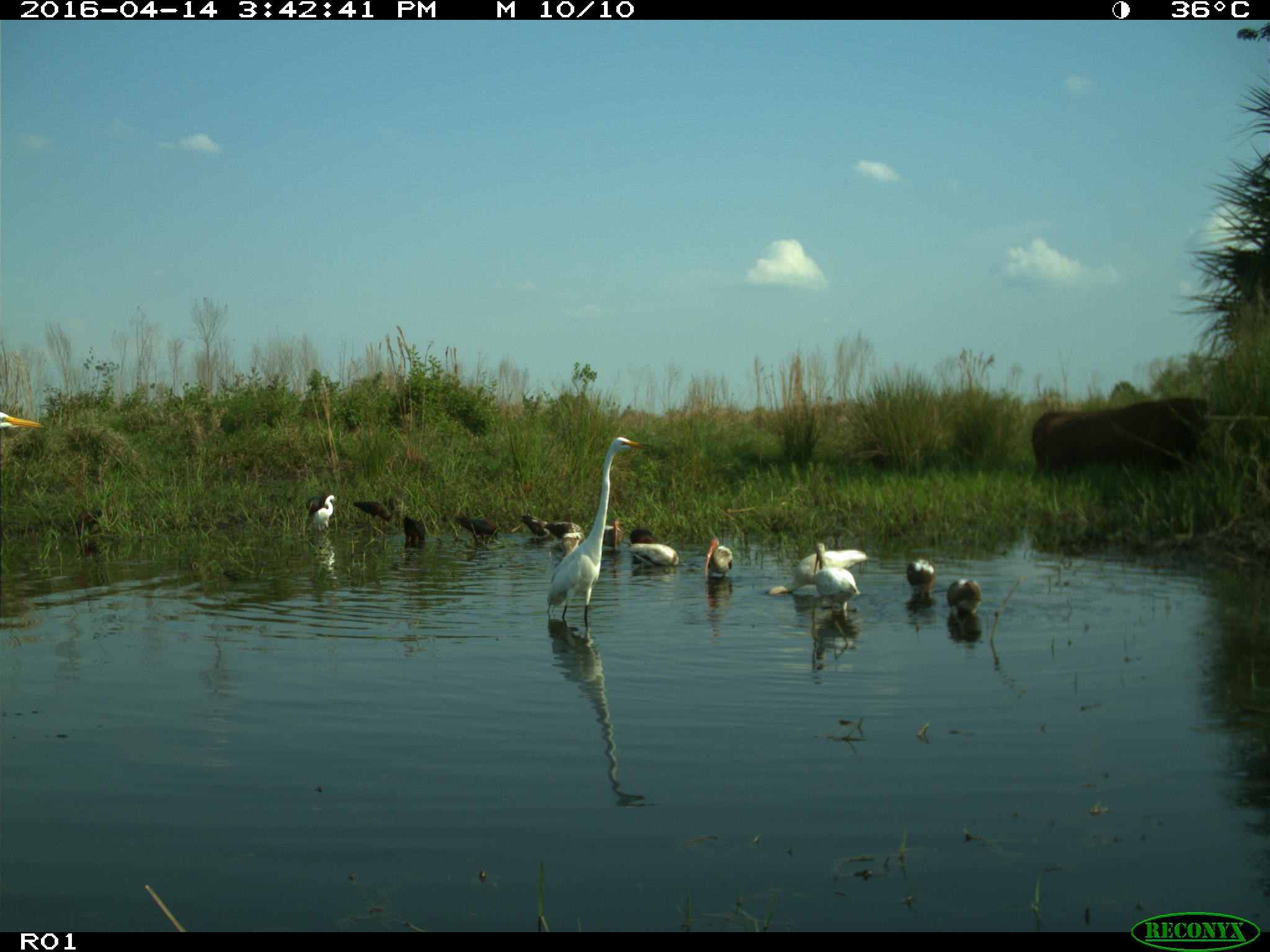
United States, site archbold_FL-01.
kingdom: Animalia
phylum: Chordata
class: Mammalia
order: Artiodactyla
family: Bovidae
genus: Bos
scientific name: Bos taurus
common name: domestic cow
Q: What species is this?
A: Bos taurus (domestic cow).